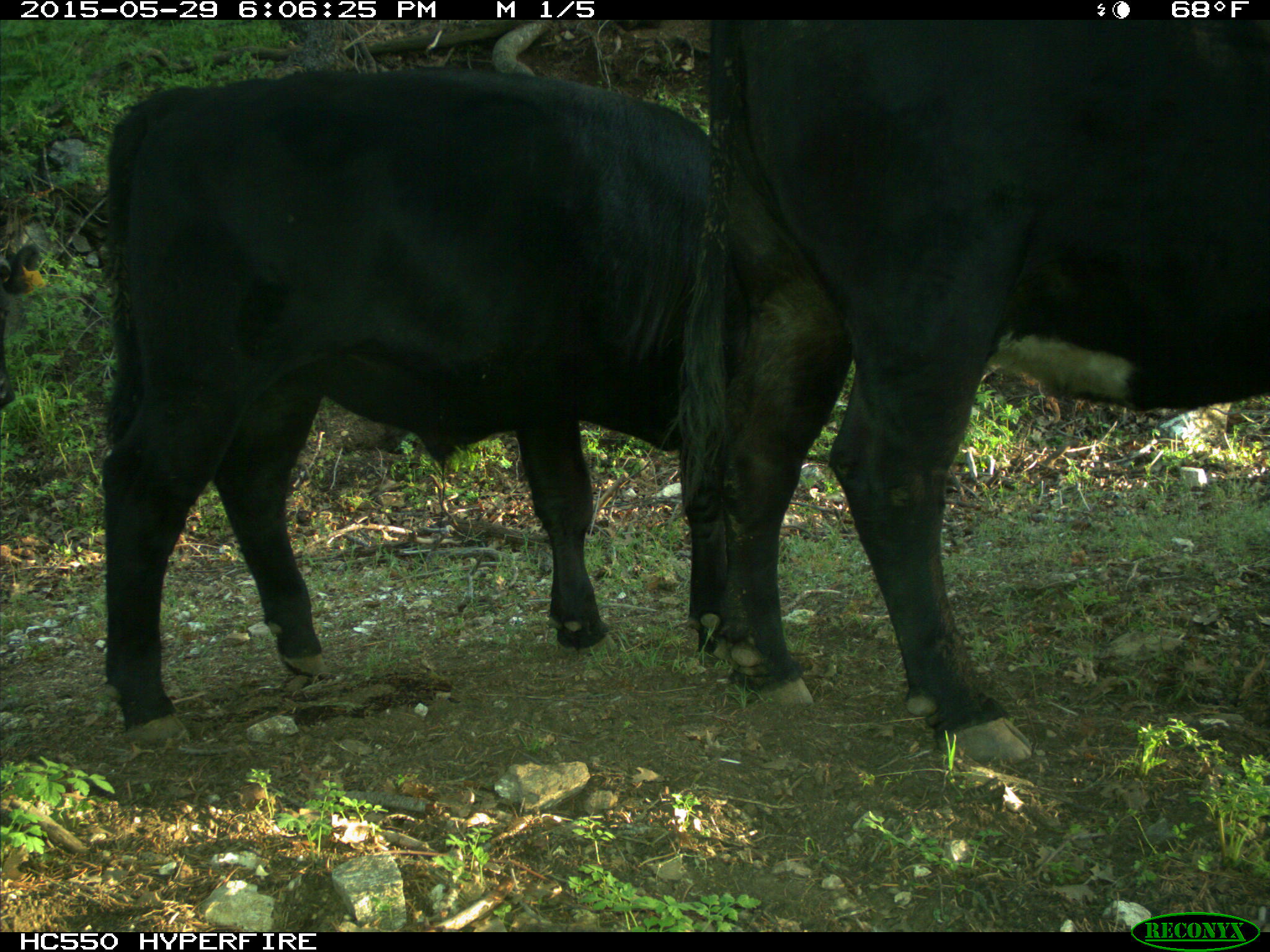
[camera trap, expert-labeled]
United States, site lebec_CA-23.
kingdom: Animalia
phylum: Chordata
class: Mammalia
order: Artiodactyla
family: Bovidae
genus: Bos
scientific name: Bos taurus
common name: domestic cow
Bos taurus (domestic cow).